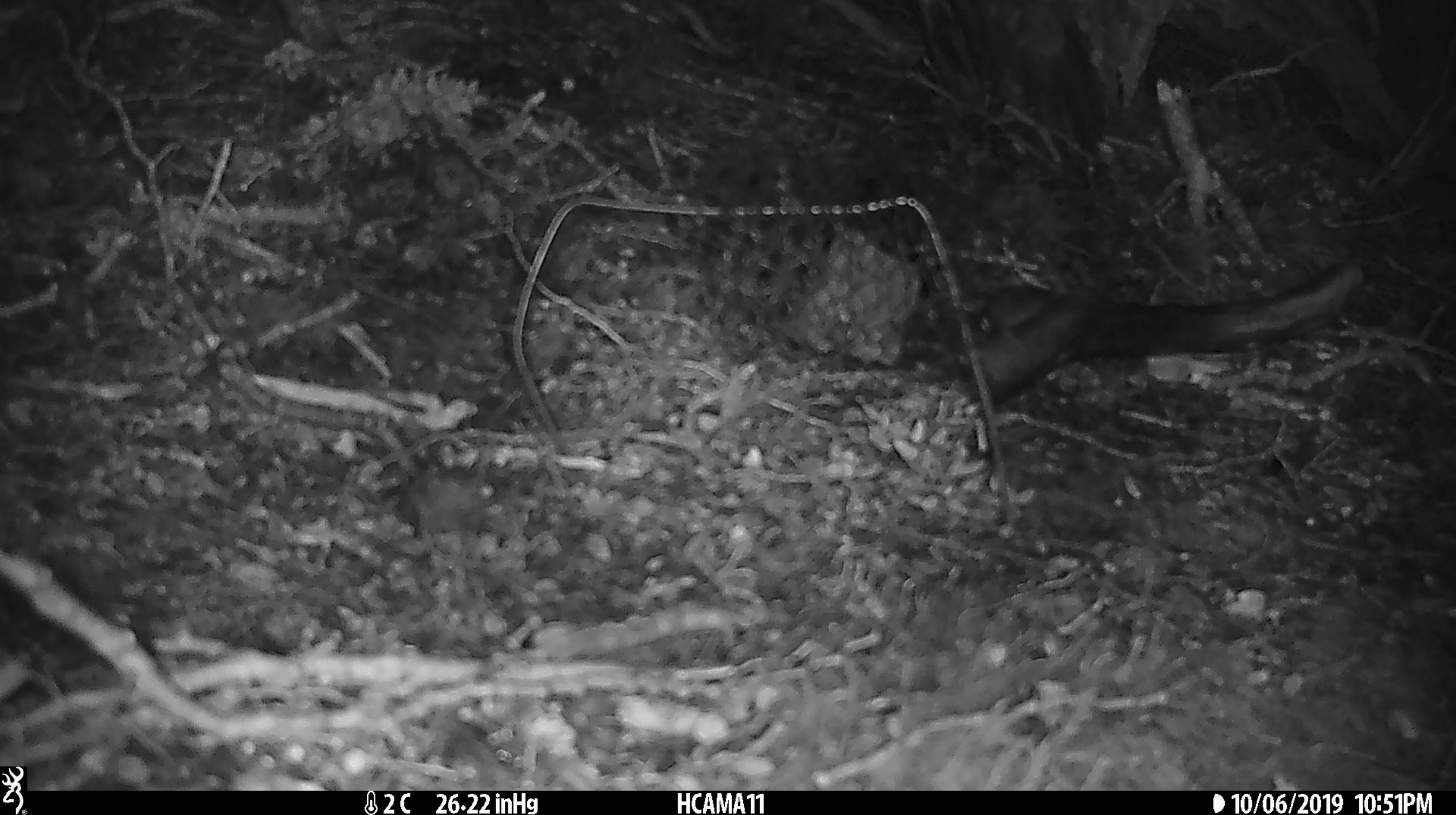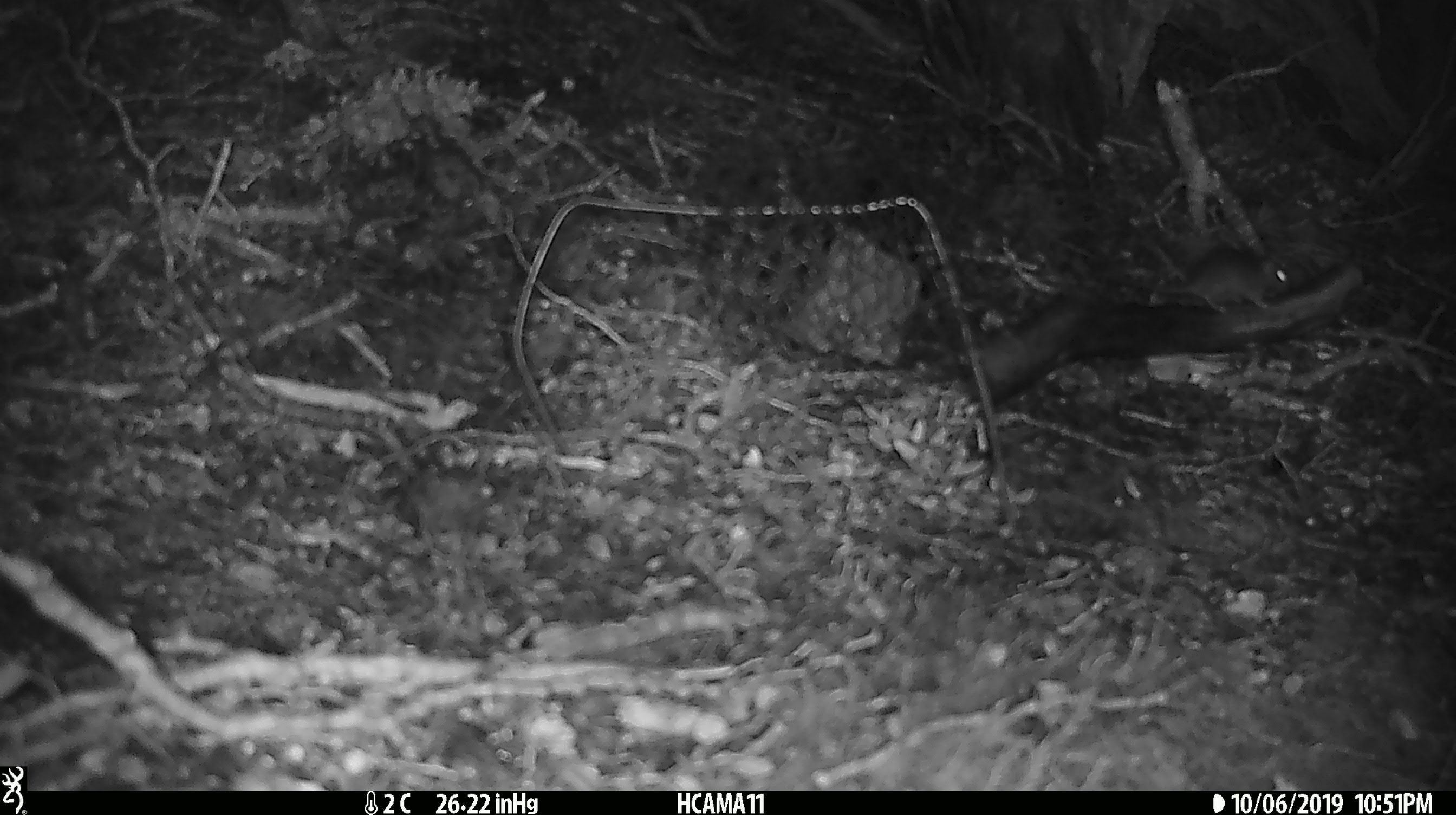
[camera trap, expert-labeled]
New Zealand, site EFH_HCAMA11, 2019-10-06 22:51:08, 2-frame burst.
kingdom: Animalia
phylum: Chordata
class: Mammalia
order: Rodentia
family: Muridae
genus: Mus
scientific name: Mus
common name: mouse